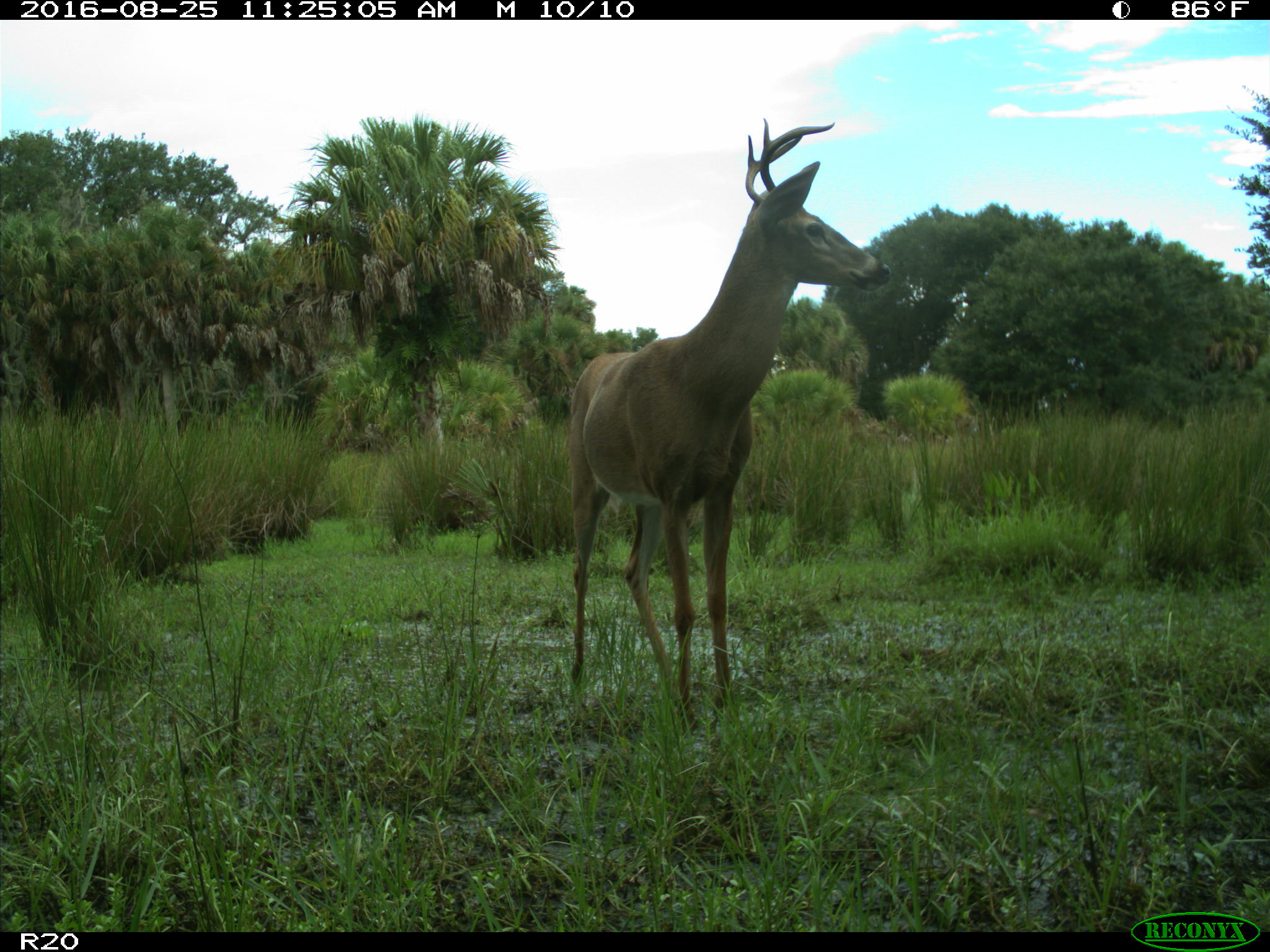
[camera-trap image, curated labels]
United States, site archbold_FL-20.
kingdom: Animalia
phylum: Chordata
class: Mammalia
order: Artiodactyla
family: Cervidae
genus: Odocoileus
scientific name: Odocoileus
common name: deer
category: unidentified deer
Unidentified deer (deer) (Odocoileus).